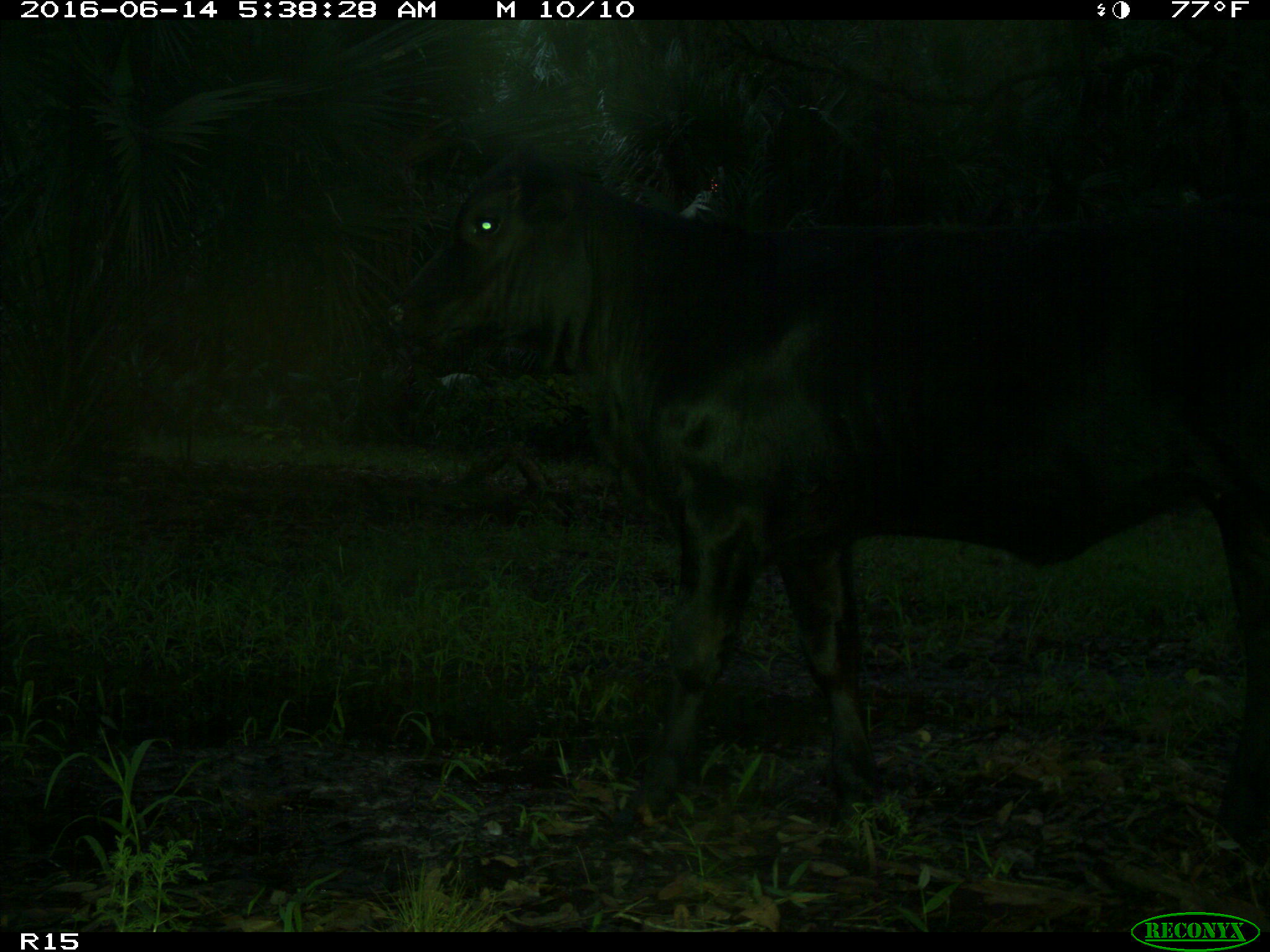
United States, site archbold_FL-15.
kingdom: Animalia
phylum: Chordata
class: Mammalia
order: Artiodactyla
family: Suidae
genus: Sus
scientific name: Sus scrofa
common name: wild boar